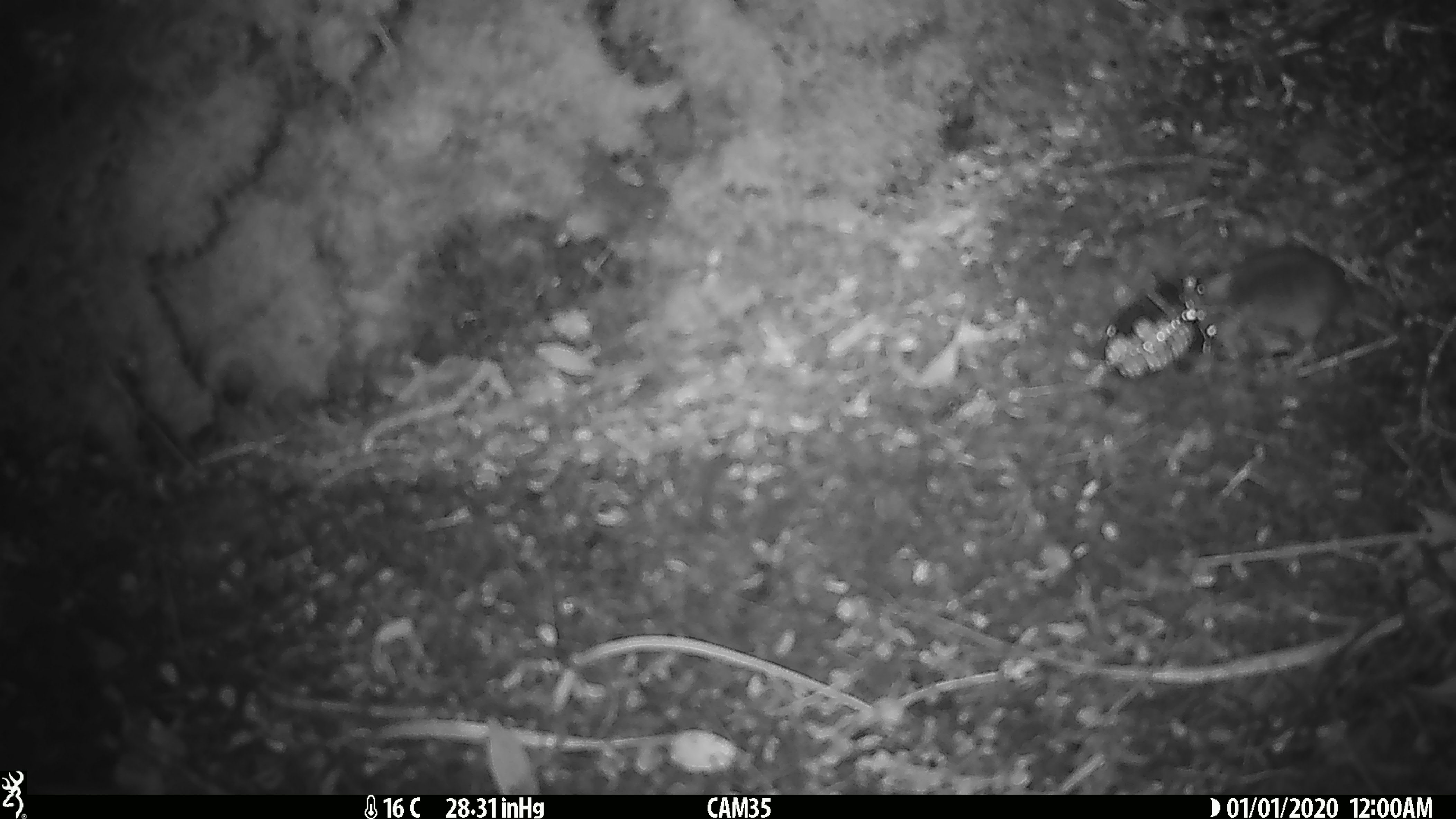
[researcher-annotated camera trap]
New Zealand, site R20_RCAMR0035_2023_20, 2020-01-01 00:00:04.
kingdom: Animalia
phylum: Chordata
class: Mammalia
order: Rodentia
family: Muridae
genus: Mus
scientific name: Mus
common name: mouse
Mouse (Mus).